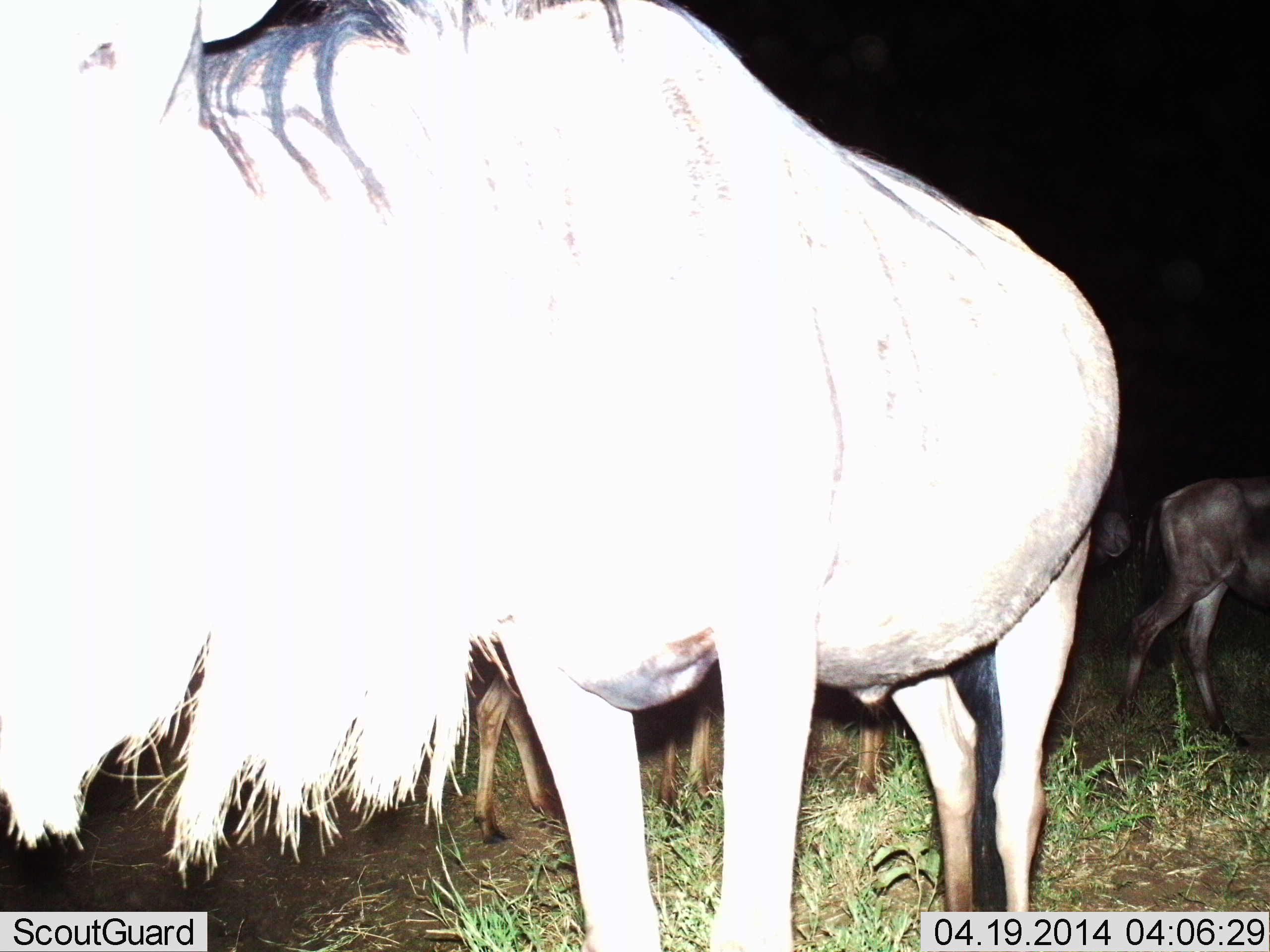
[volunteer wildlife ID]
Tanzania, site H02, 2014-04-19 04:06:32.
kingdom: Animalia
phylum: Chordata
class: Mammalia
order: Artiodactyla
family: Bovidae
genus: Connochaetes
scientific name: Connochaetes taurinus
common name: blue wildebeest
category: wildebeest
Wildebeest (blue wildebeest) (Connochaetes taurinus), count 4. Behavior (volunteer vote fractions): standing 100%, resting 0%, moving 27%, interacting 0%. Young present (vote fraction): 0%. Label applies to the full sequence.